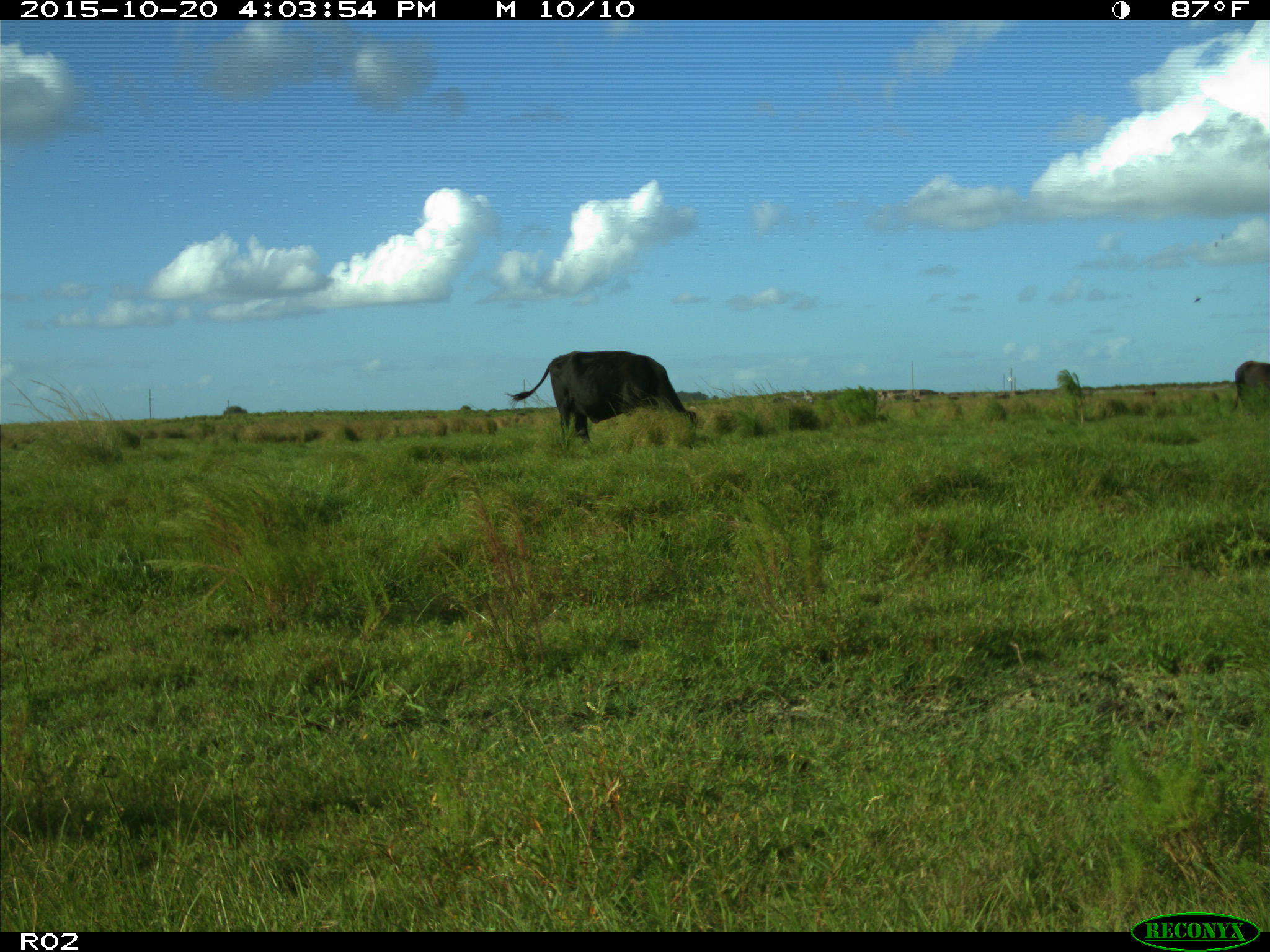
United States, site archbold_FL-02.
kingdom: Animalia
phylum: Chordata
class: Mammalia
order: Artiodactyla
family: Bovidae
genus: Bos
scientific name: Bos taurus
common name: domestic cow